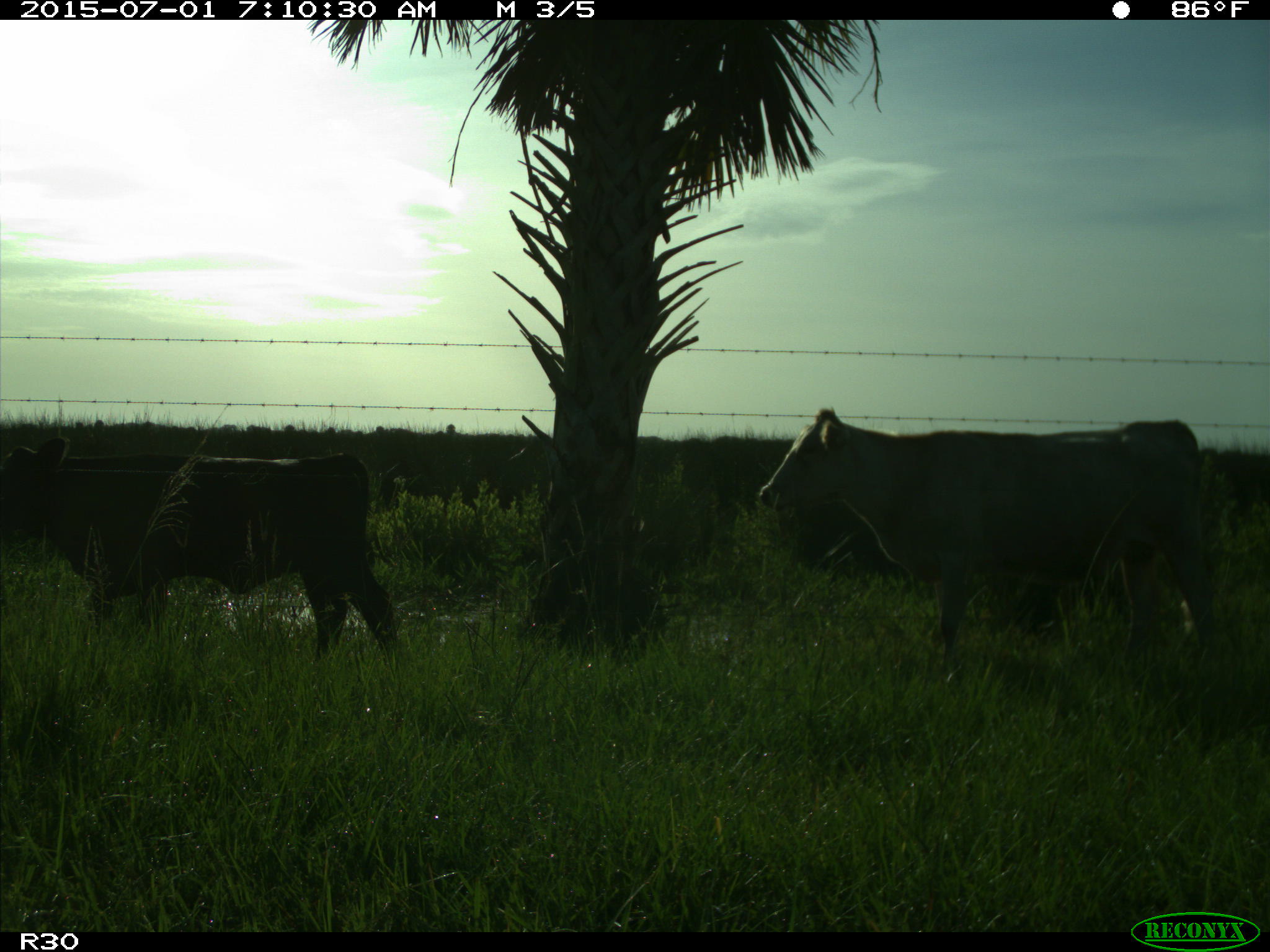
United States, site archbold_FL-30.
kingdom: Animalia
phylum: Chordata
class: Mammalia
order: Artiodactyla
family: Bovidae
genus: Bos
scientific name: Bos taurus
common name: domestic cow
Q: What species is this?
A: Bos taurus (domestic cow).